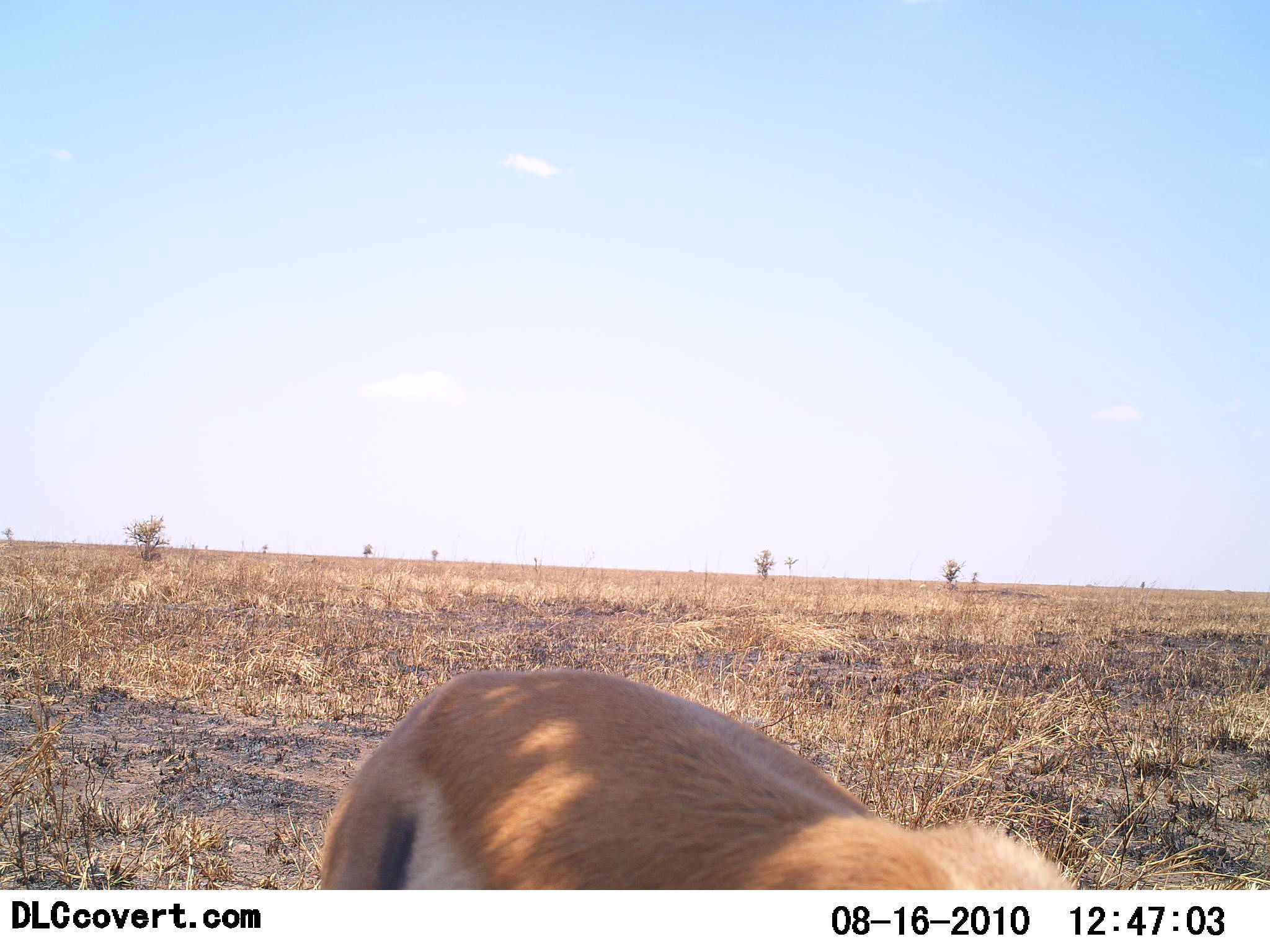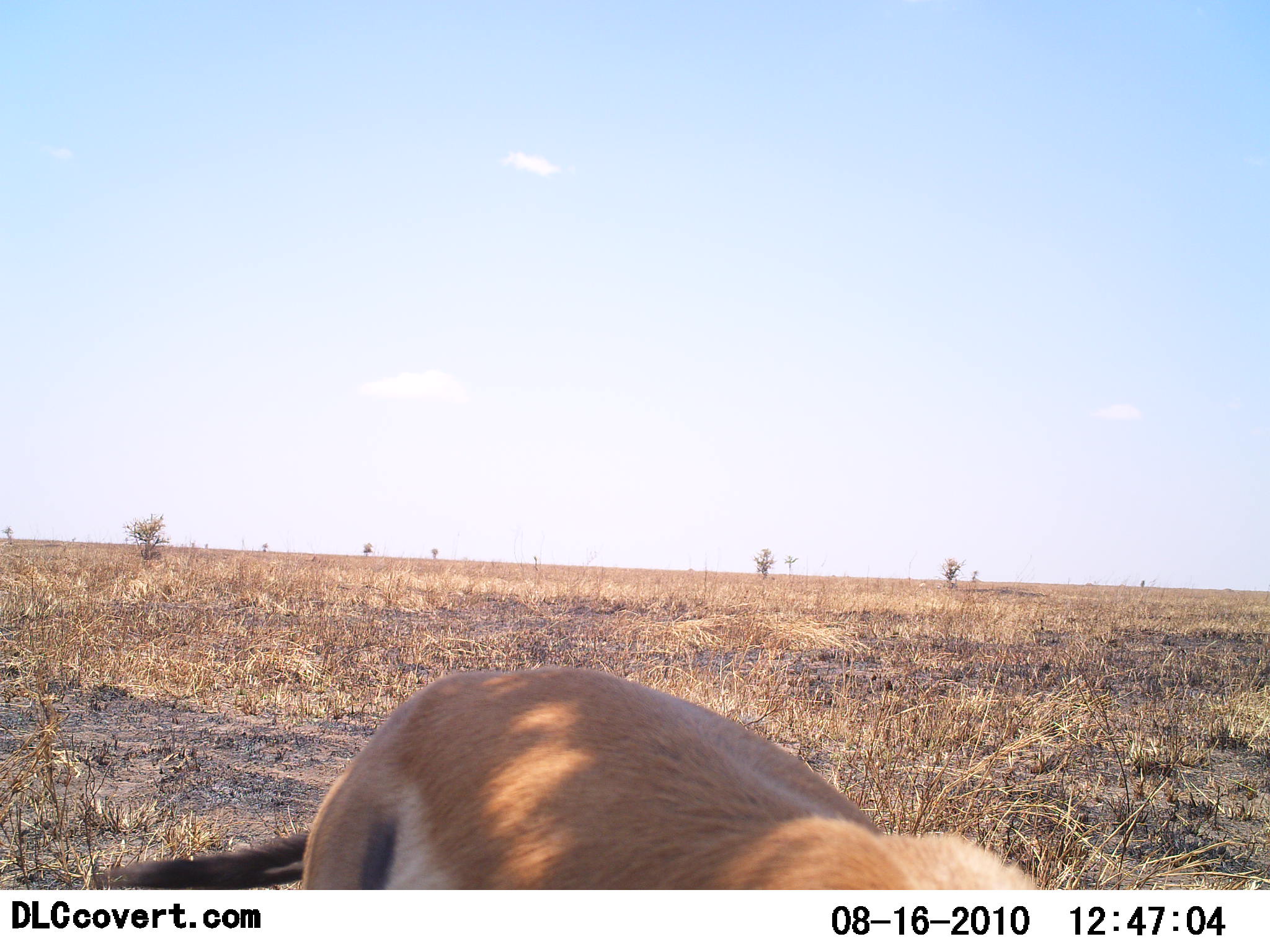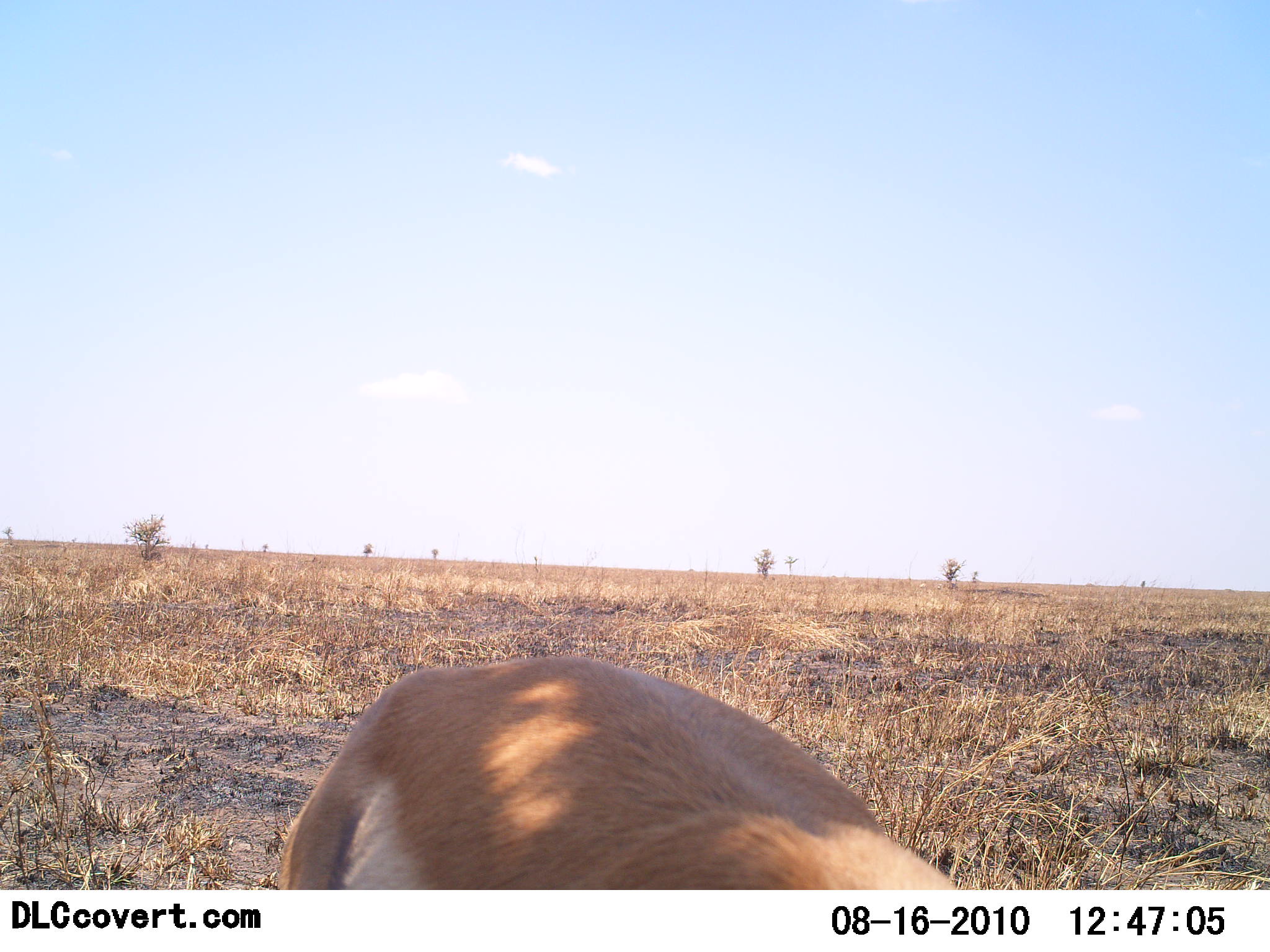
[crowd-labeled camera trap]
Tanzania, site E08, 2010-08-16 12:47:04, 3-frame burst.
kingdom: Animalia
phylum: Chordata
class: Mammalia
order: Artiodactyla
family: Bovidae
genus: Eudorcas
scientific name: Eudorcas thomsonii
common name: thomson's gazelle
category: gazellethomsons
Gazellethomsons (thomson's gazelle) (Eudorcas thomsonii), count 1. Behavior (volunteer vote fractions): standing 56%, resting 17%, moving 11%, interacting 0%. Young present (vote fraction): 0%. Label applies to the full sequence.